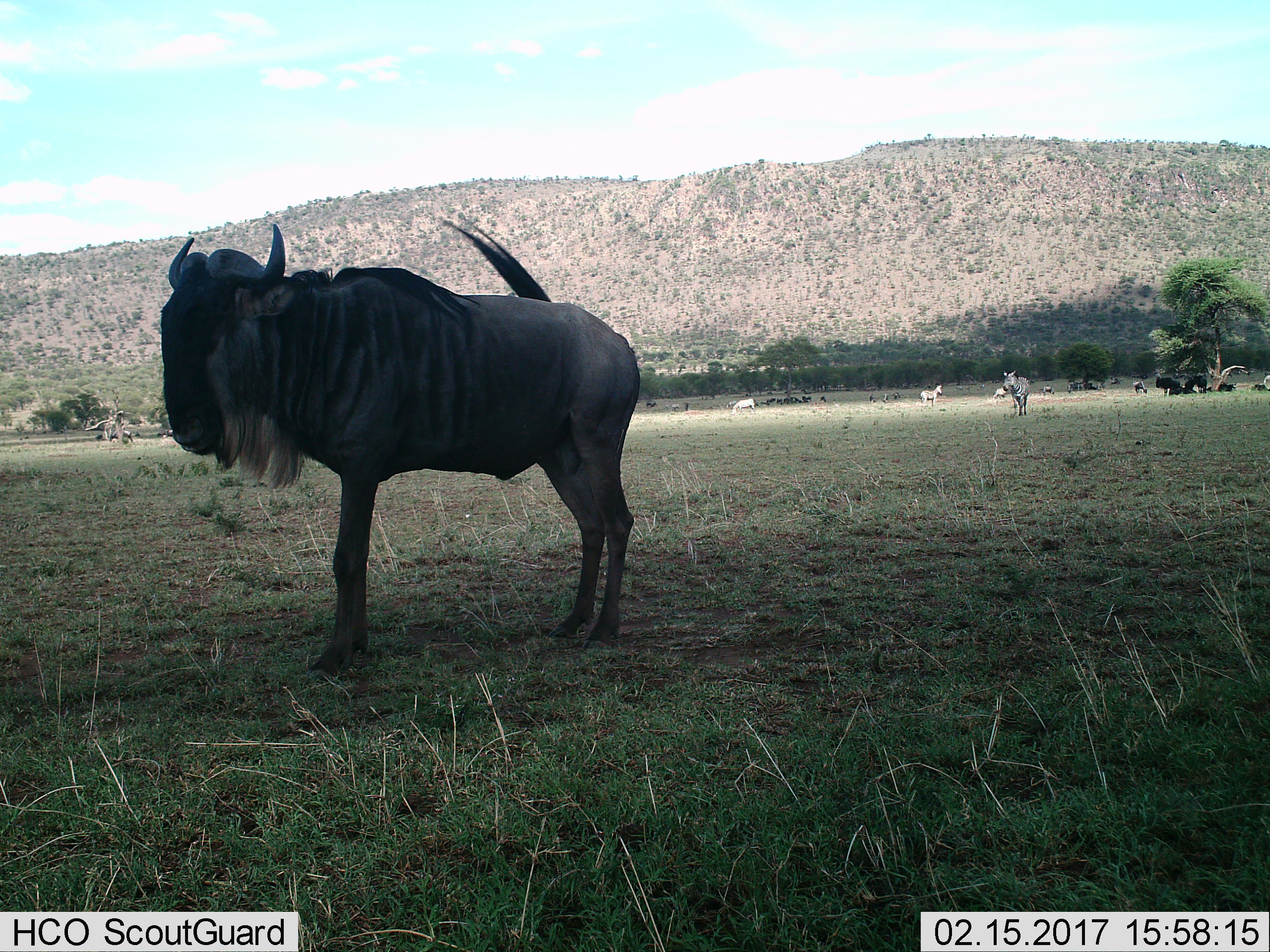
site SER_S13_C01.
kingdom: Animalia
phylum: Chordata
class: Mammalia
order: Artiodactyla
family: Bovidae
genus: Connochaetes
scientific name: Connochaetes taurinus taurinus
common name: blue wildebeest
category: wildebeestblue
Wildebeestblue (blue wildebeest) (Connochaetes taurinus taurinus), count 11-50. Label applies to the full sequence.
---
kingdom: Animalia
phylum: Chordata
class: Mammalia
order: Perissodactyla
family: Equidae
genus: Equus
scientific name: Equus quagga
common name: plains zebra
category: zebraplains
Zebraplains (plains zebra) (Equus quagga), count 5. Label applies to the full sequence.